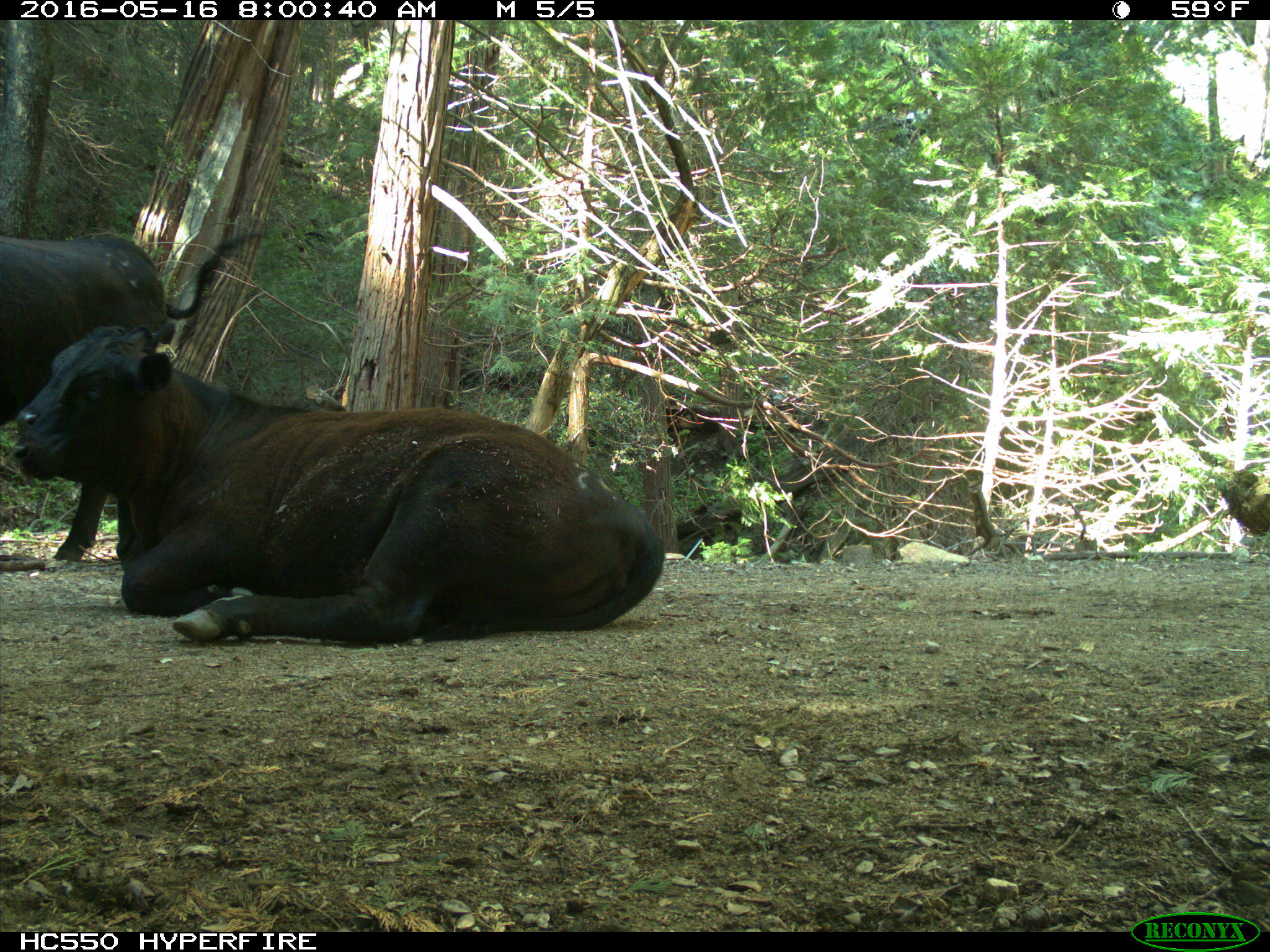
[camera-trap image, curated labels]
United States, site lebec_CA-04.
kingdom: Animalia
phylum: Chordata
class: Mammalia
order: Artiodactyla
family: Bovidae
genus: Bos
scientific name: Bos taurus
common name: domestic cow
Bos taurus (domestic cow).